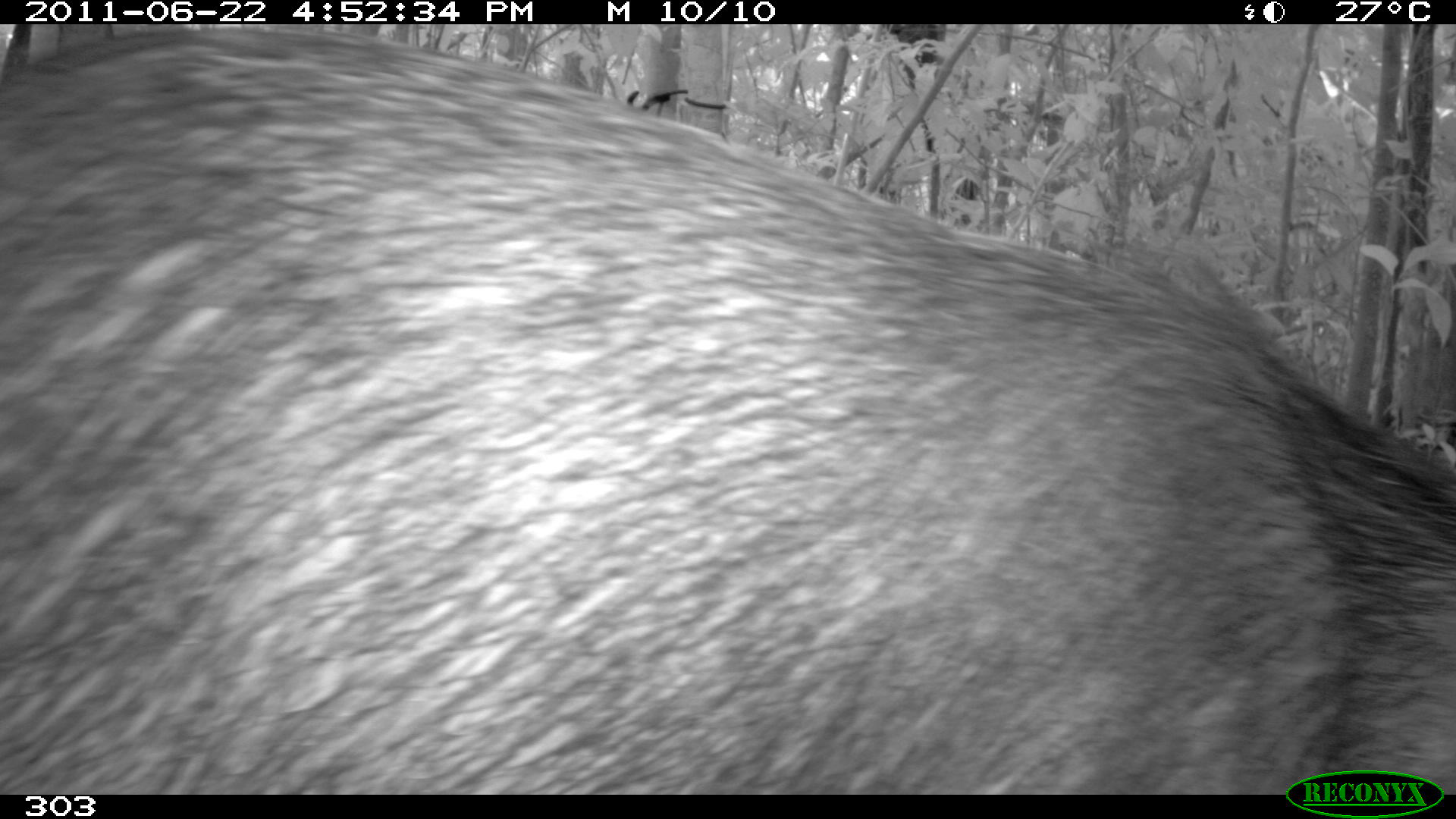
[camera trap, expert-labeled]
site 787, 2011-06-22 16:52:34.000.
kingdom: Animalia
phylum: Chordata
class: Mammalia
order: Artiodactyla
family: Tayassuidae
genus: Tayassu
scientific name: Tayassu pecari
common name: white-lipped peccary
Tayassu pecari (white-lipped peccary).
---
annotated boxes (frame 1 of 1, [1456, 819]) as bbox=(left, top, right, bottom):
tayassu pecari: bbox=(0, 20, 1456, 792)